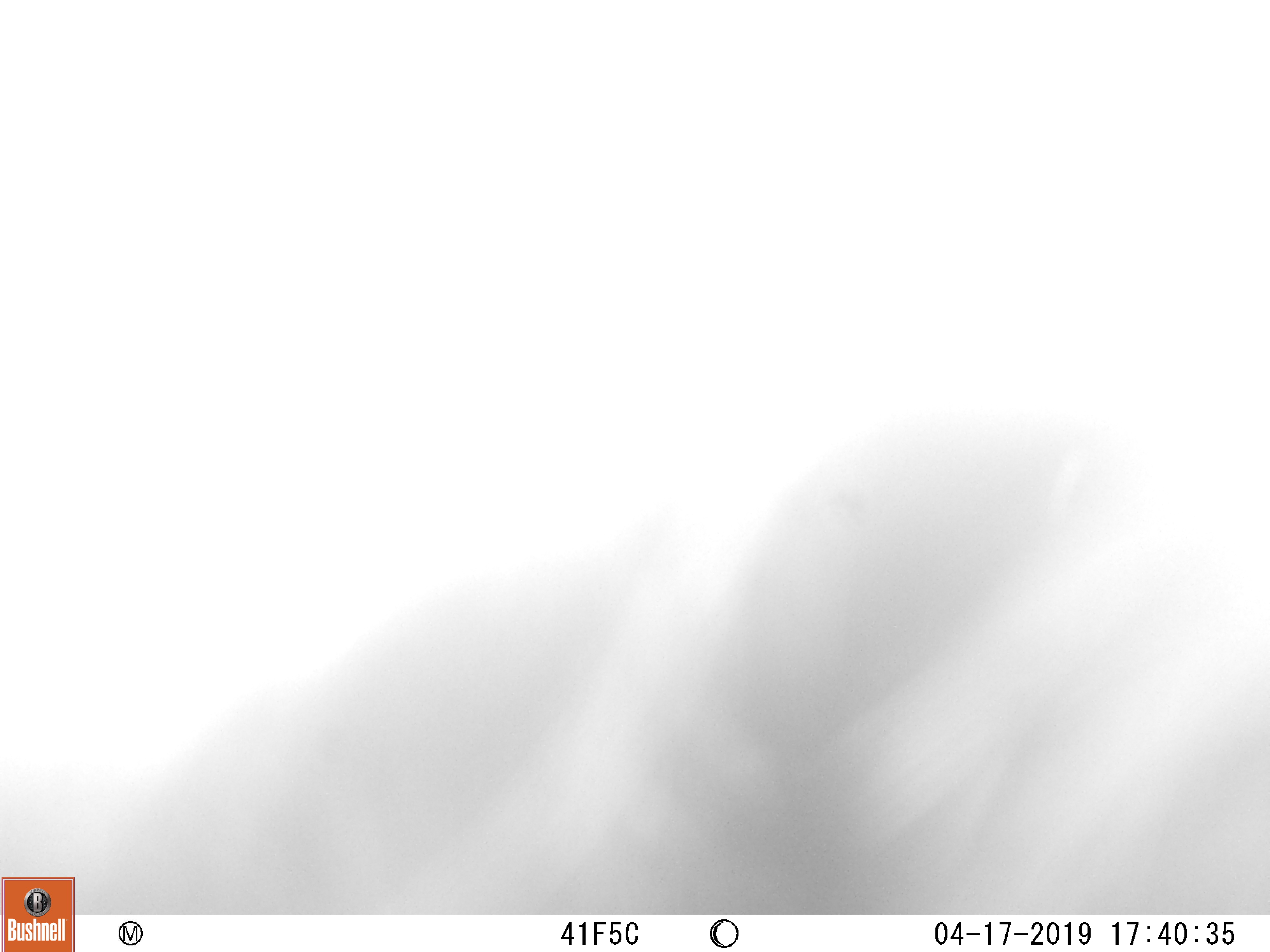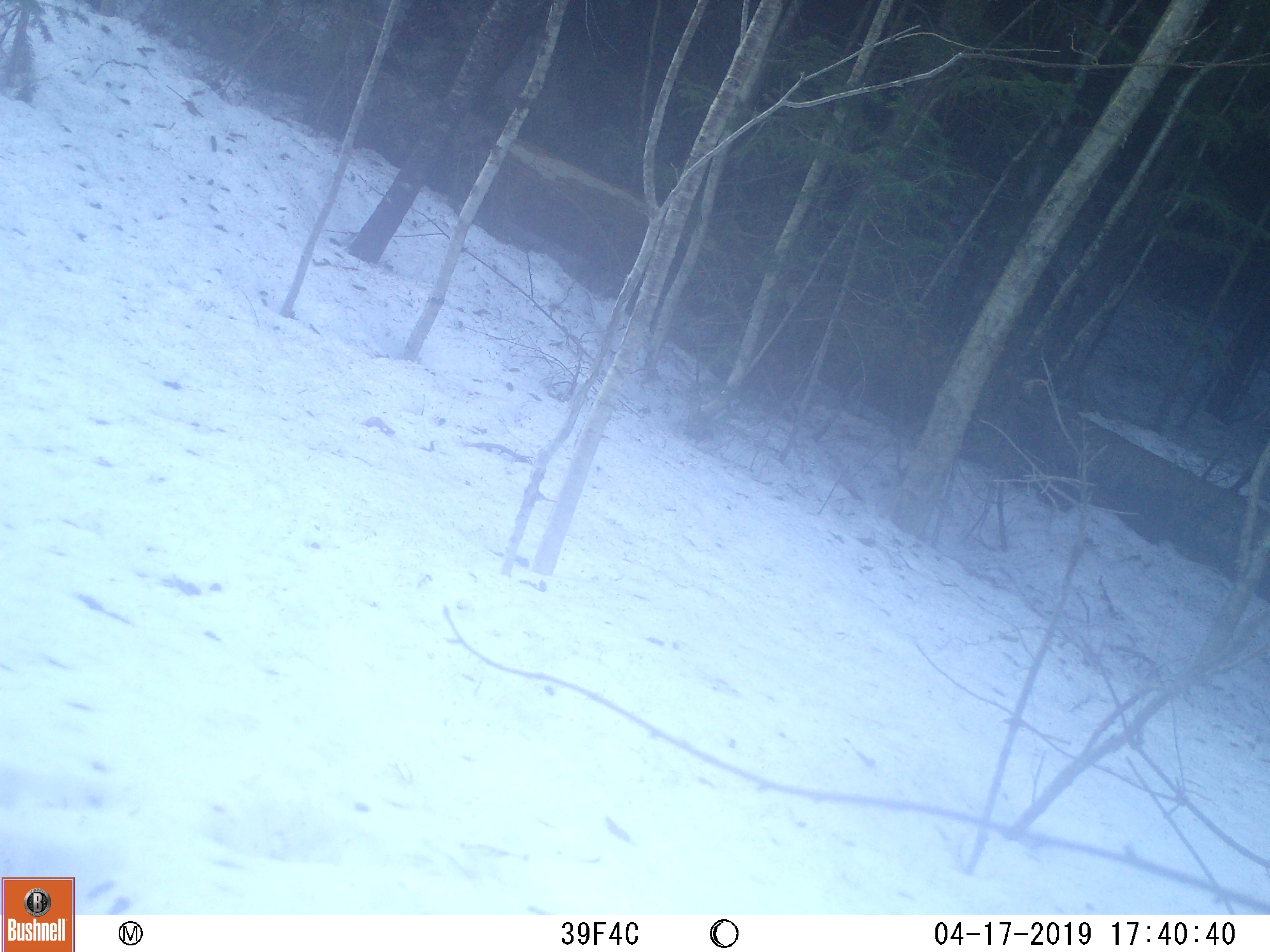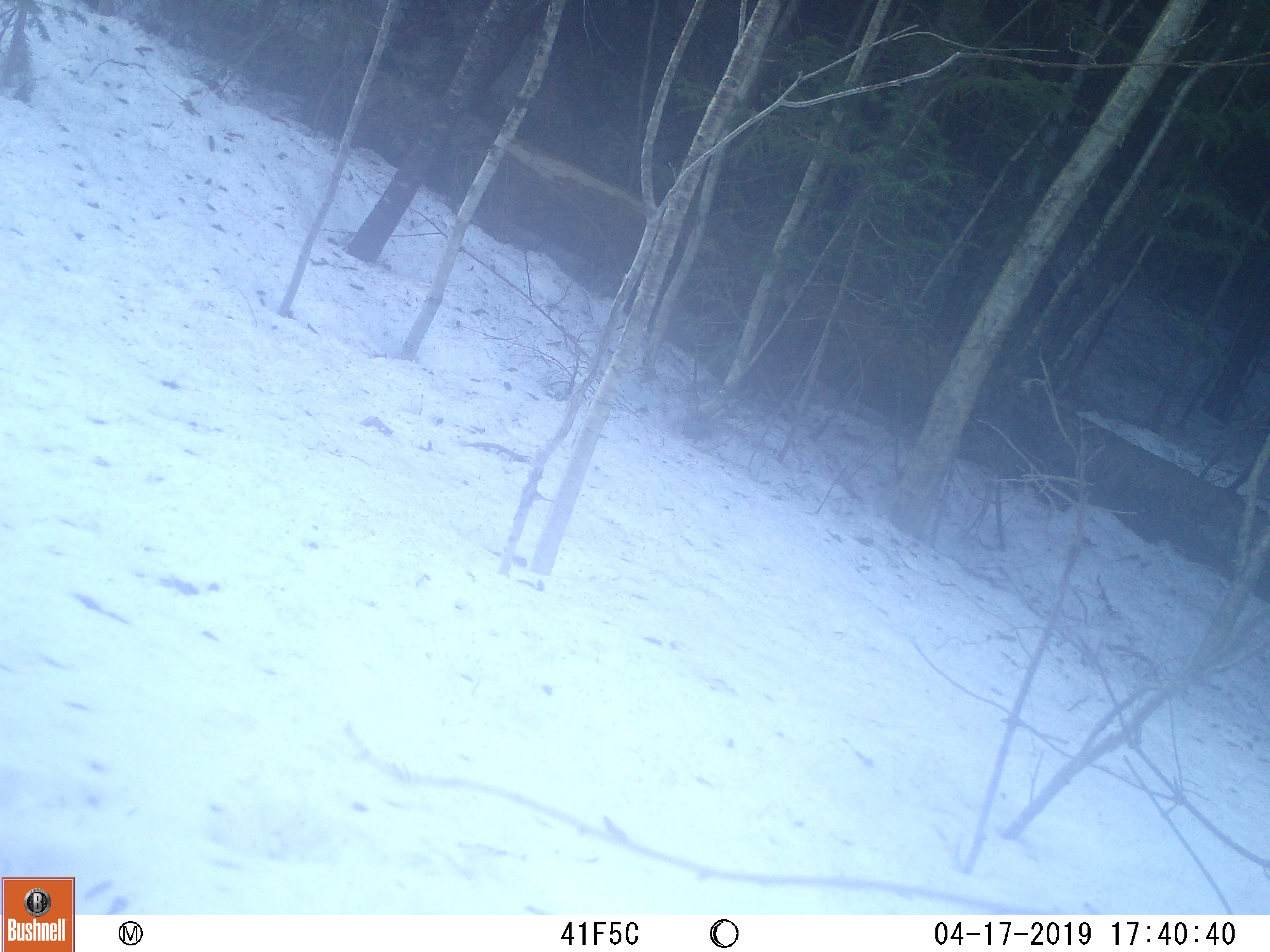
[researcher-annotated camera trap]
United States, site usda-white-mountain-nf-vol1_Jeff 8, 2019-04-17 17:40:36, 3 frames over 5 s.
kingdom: Animalia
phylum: Chordata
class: Mammalia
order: Carnivora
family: Ursidae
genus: Ursus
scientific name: Ursus americanus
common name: black bear